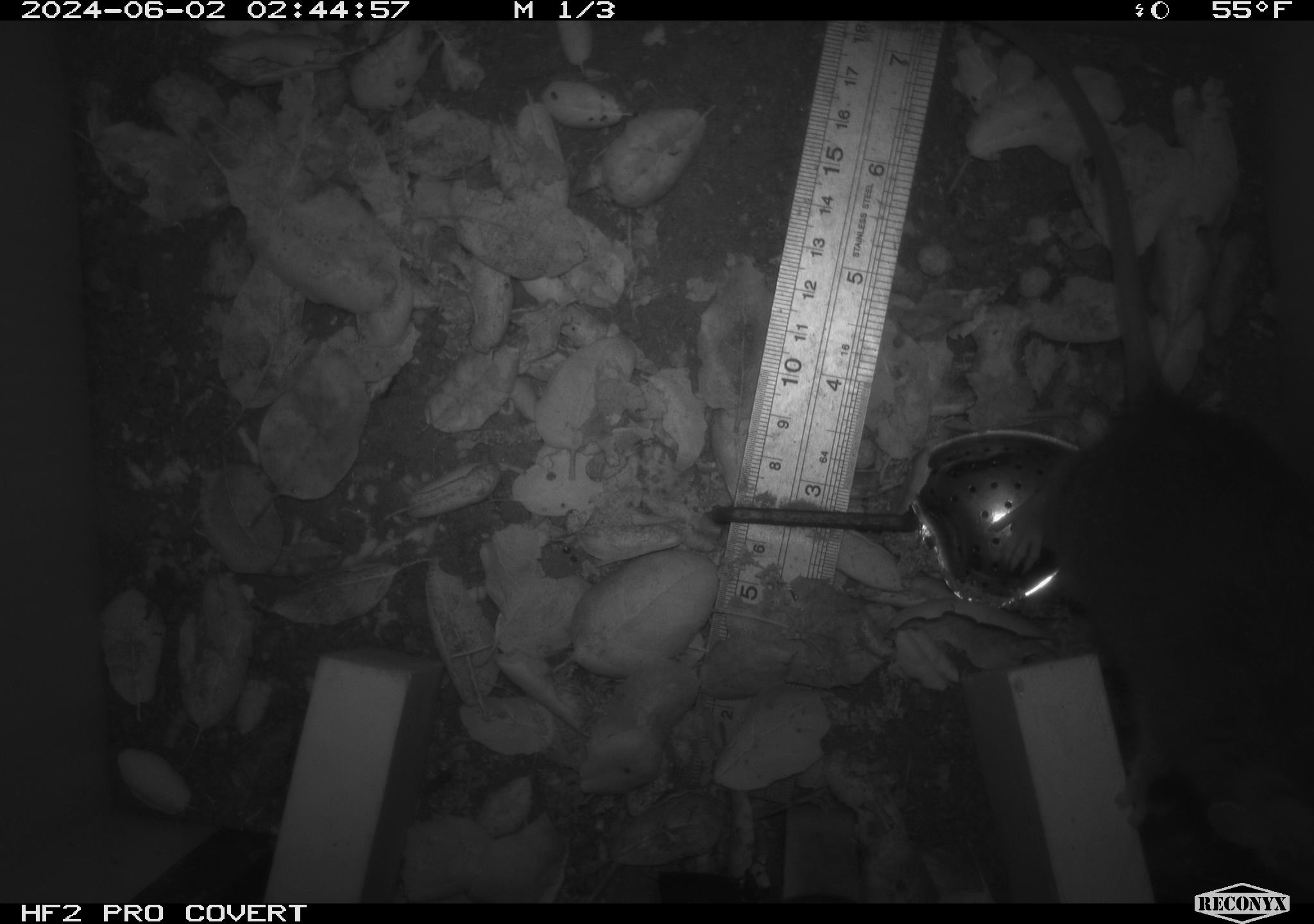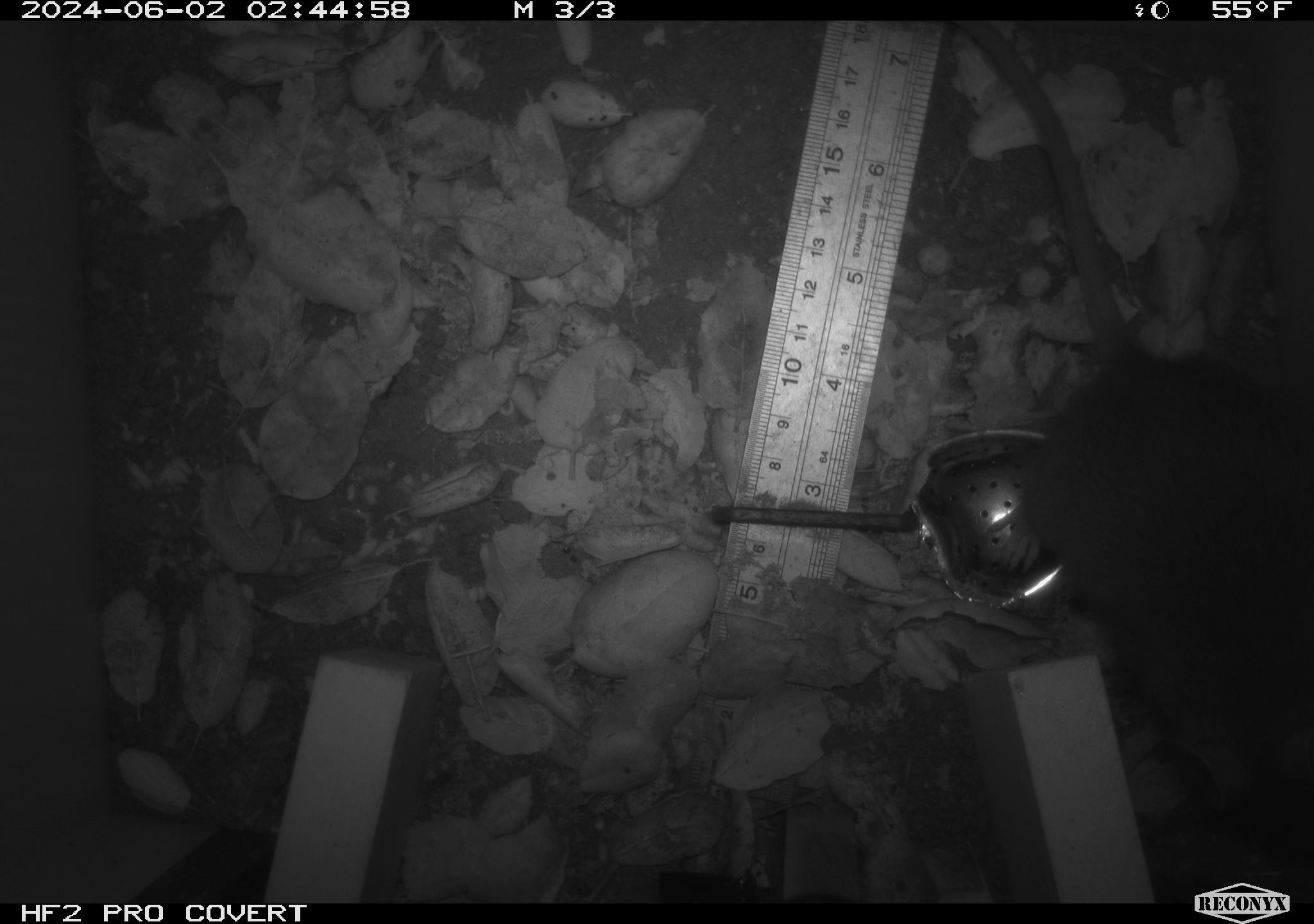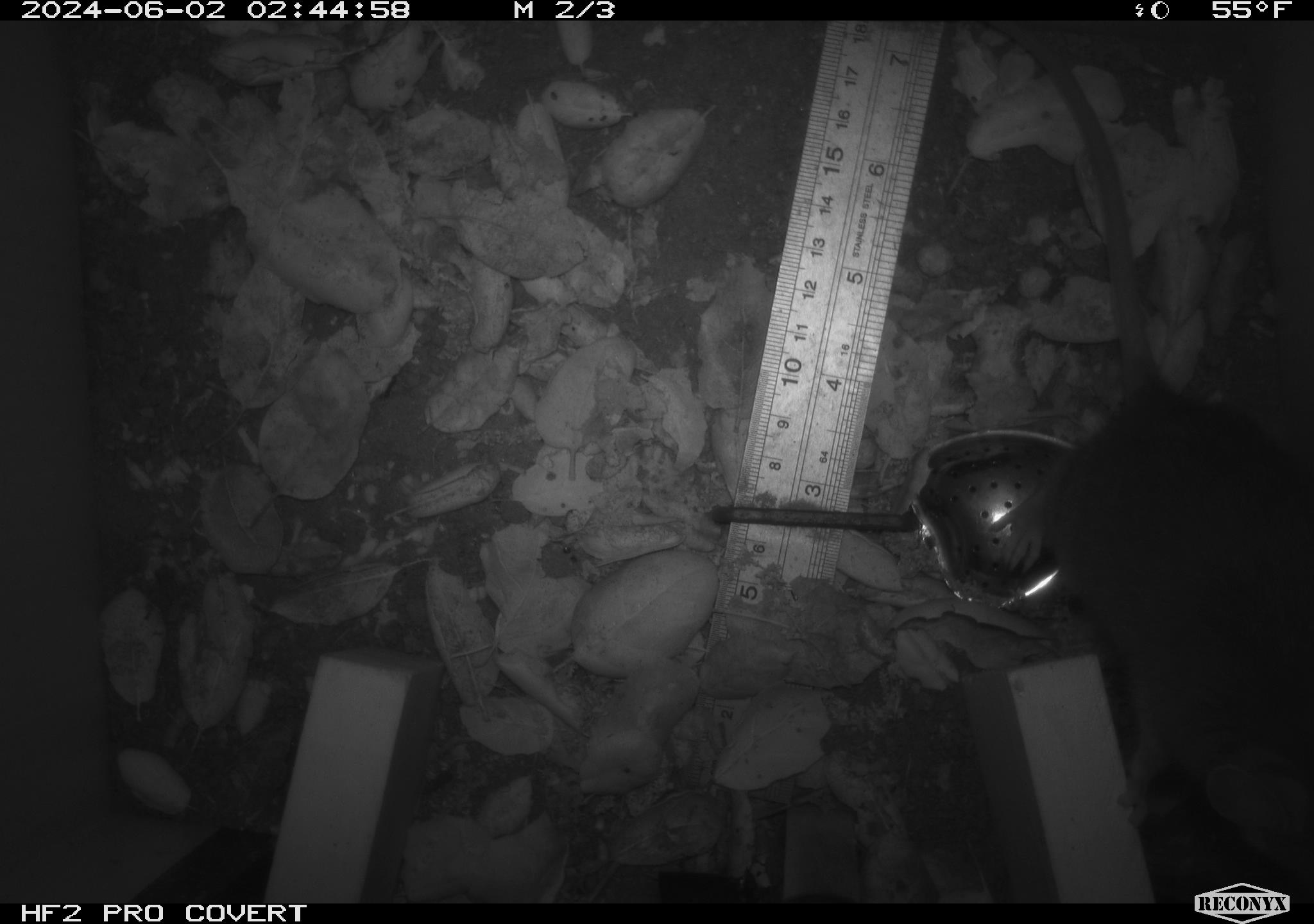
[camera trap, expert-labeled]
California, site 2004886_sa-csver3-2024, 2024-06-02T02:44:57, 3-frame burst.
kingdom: Animalia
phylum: Chordata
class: Mammalia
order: Rodentia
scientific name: Rodentia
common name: rodent